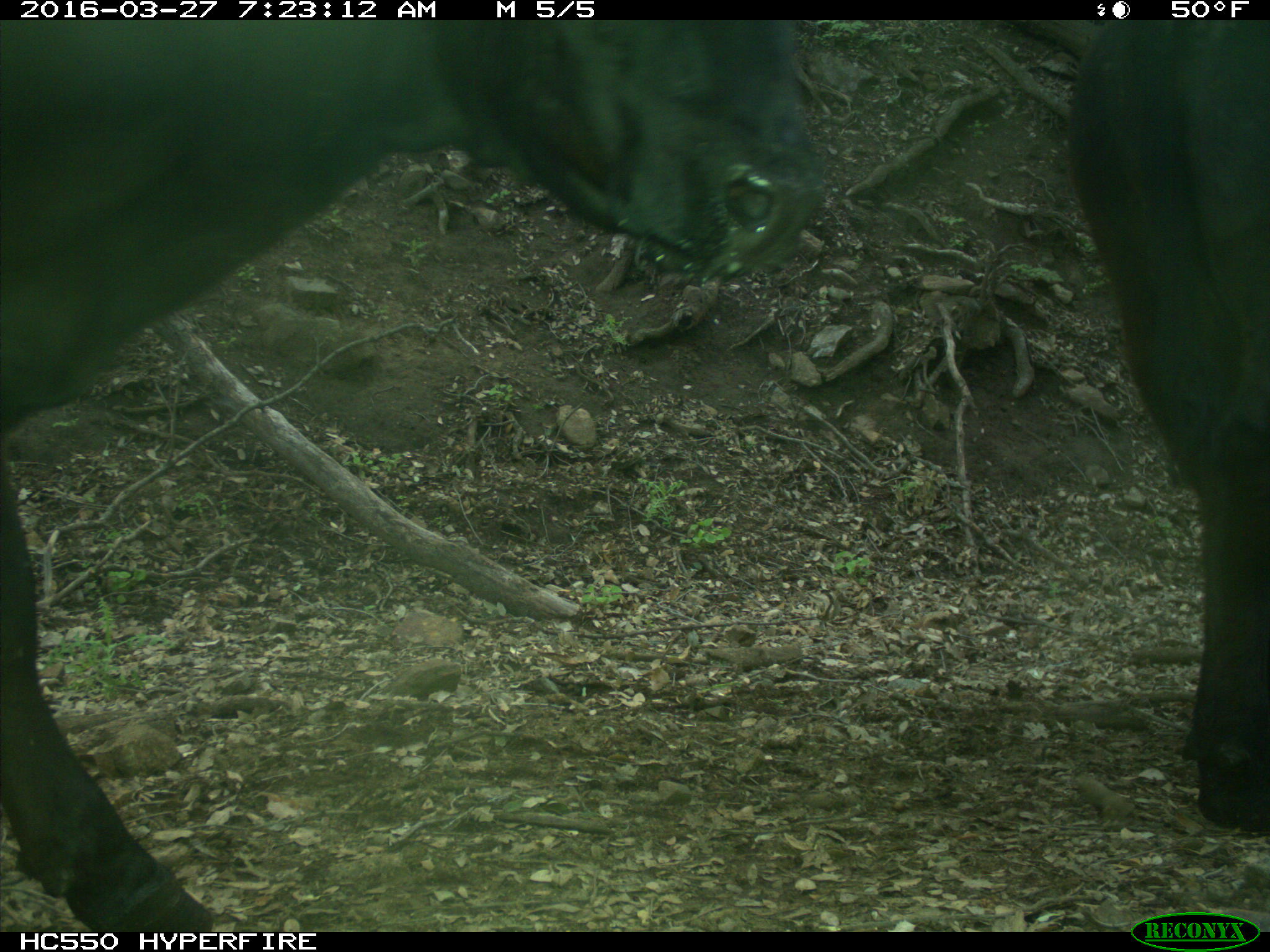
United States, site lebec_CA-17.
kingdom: Animalia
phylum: Chordata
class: Mammalia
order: Artiodactyla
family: Bovidae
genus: Bos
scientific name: Bos taurus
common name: domestic cow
Bos taurus (domestic cow).